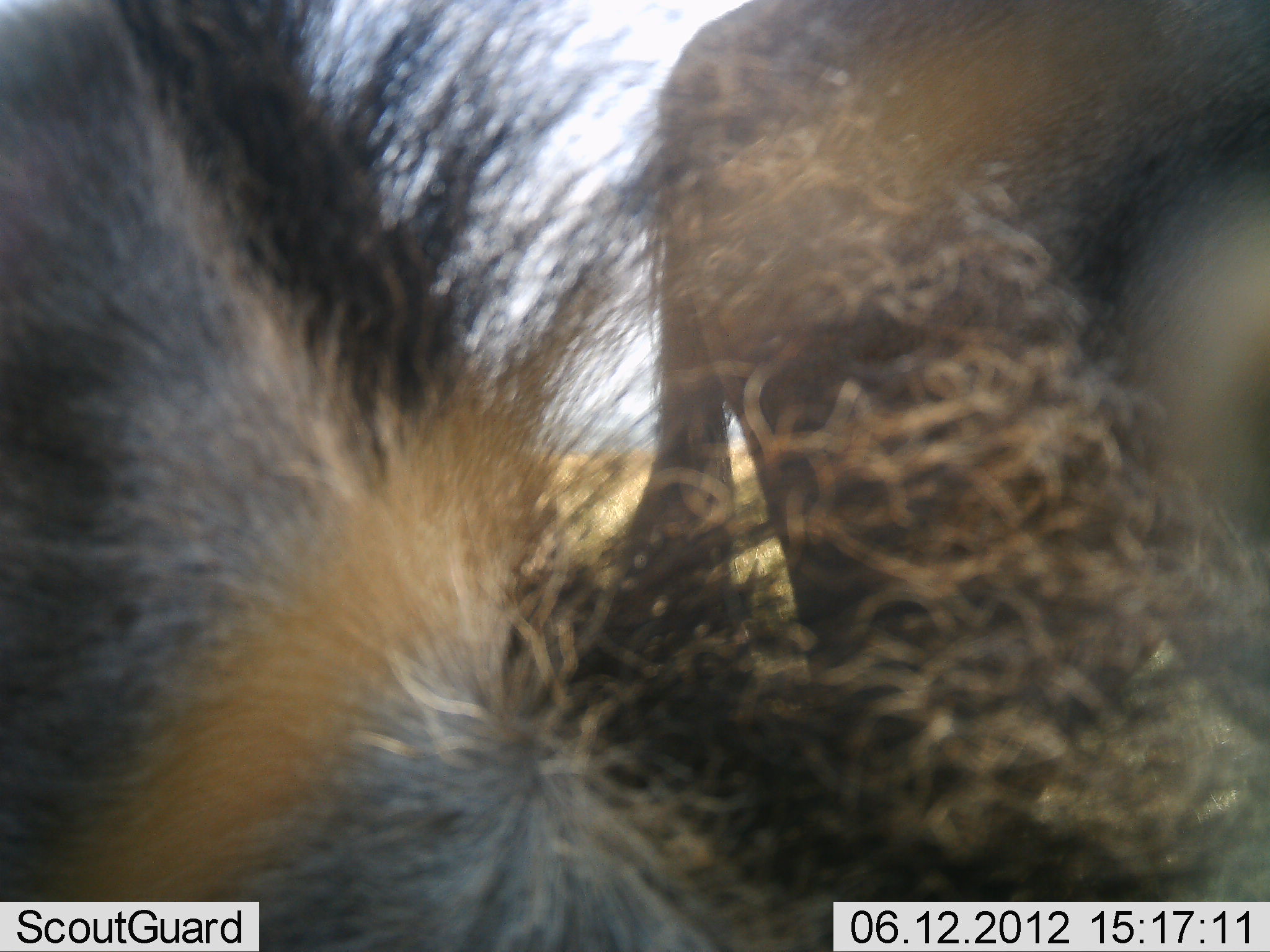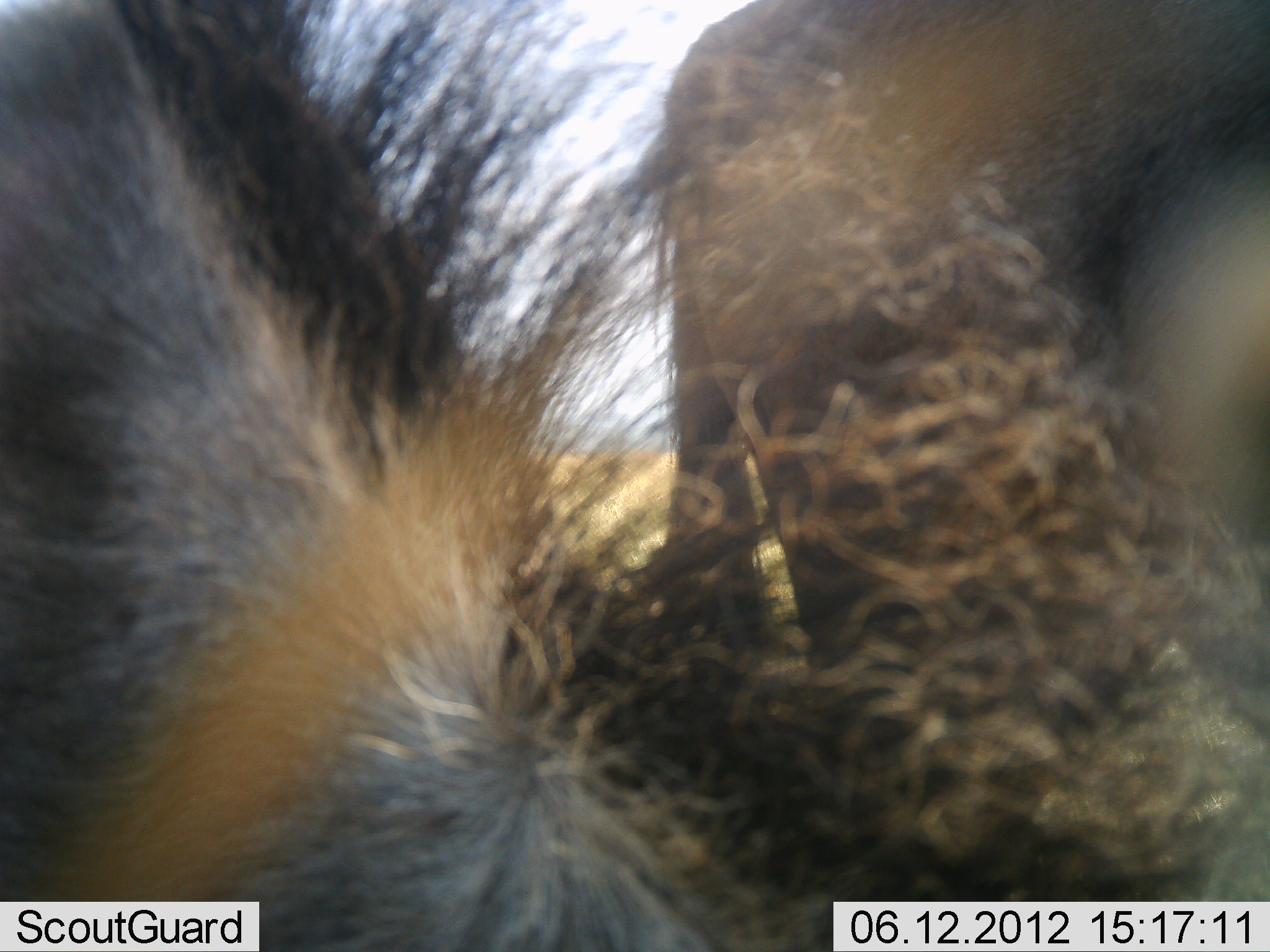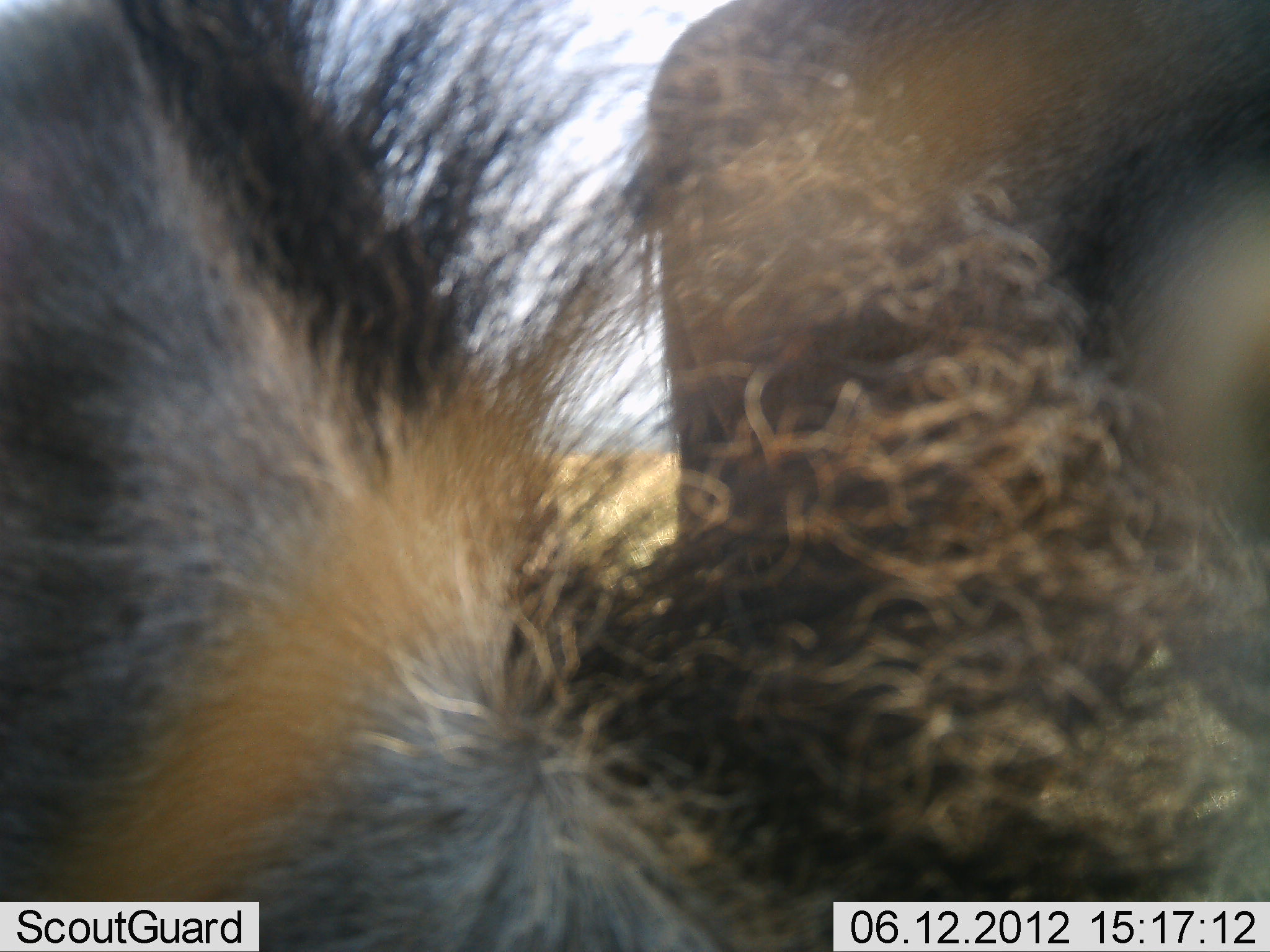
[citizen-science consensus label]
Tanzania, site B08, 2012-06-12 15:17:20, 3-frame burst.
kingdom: Animalia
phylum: Chordata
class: Mammalia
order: Artiodactyla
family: Bovidae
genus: Connochaetes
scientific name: Connochaetes taurinus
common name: blue wildebeest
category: wildebeest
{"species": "wildebeest (blue wildebeest) (Connochaetes taurinus)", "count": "2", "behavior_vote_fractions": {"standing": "100%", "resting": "0%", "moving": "0%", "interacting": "0%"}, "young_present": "0%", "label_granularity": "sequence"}